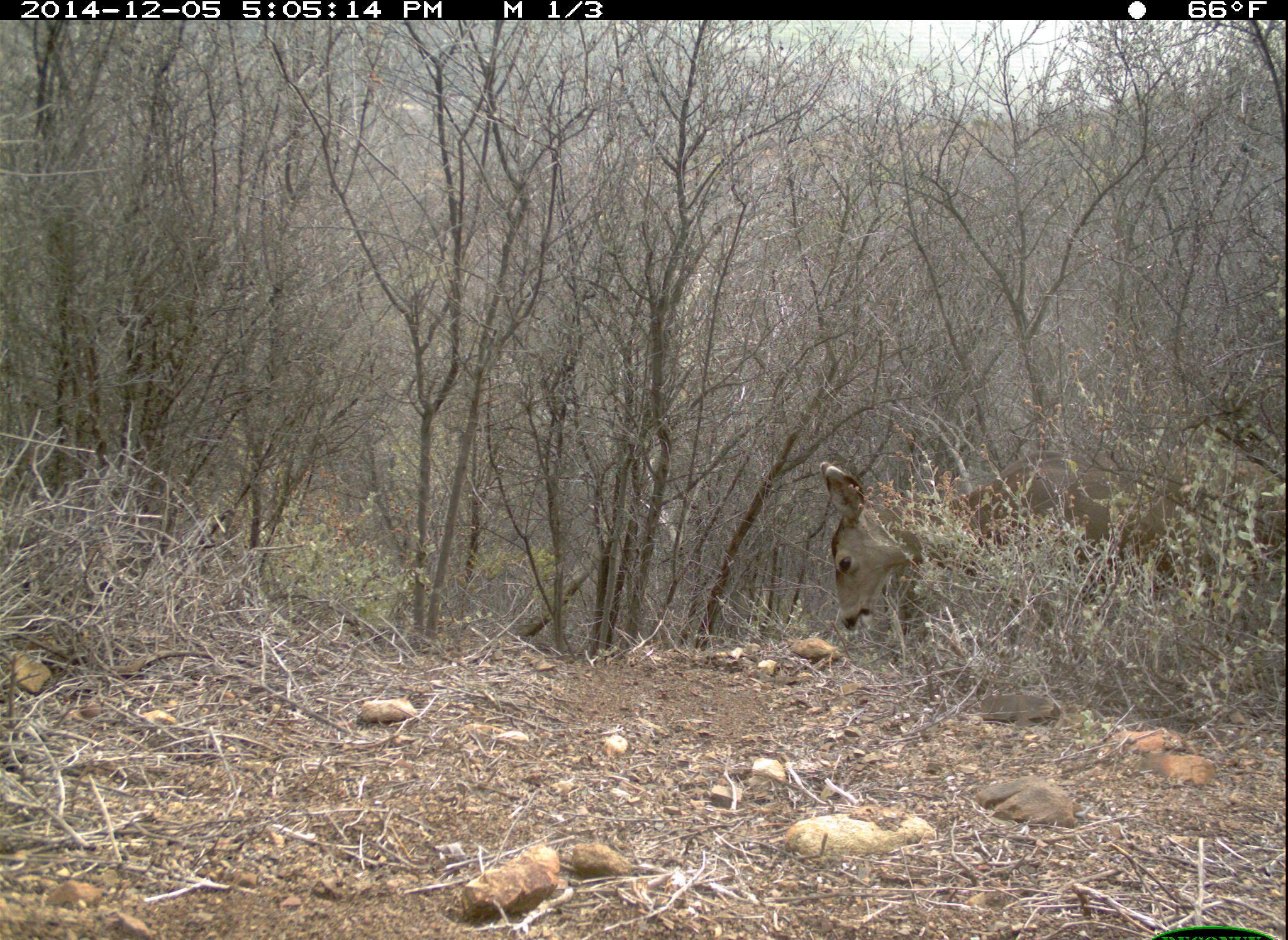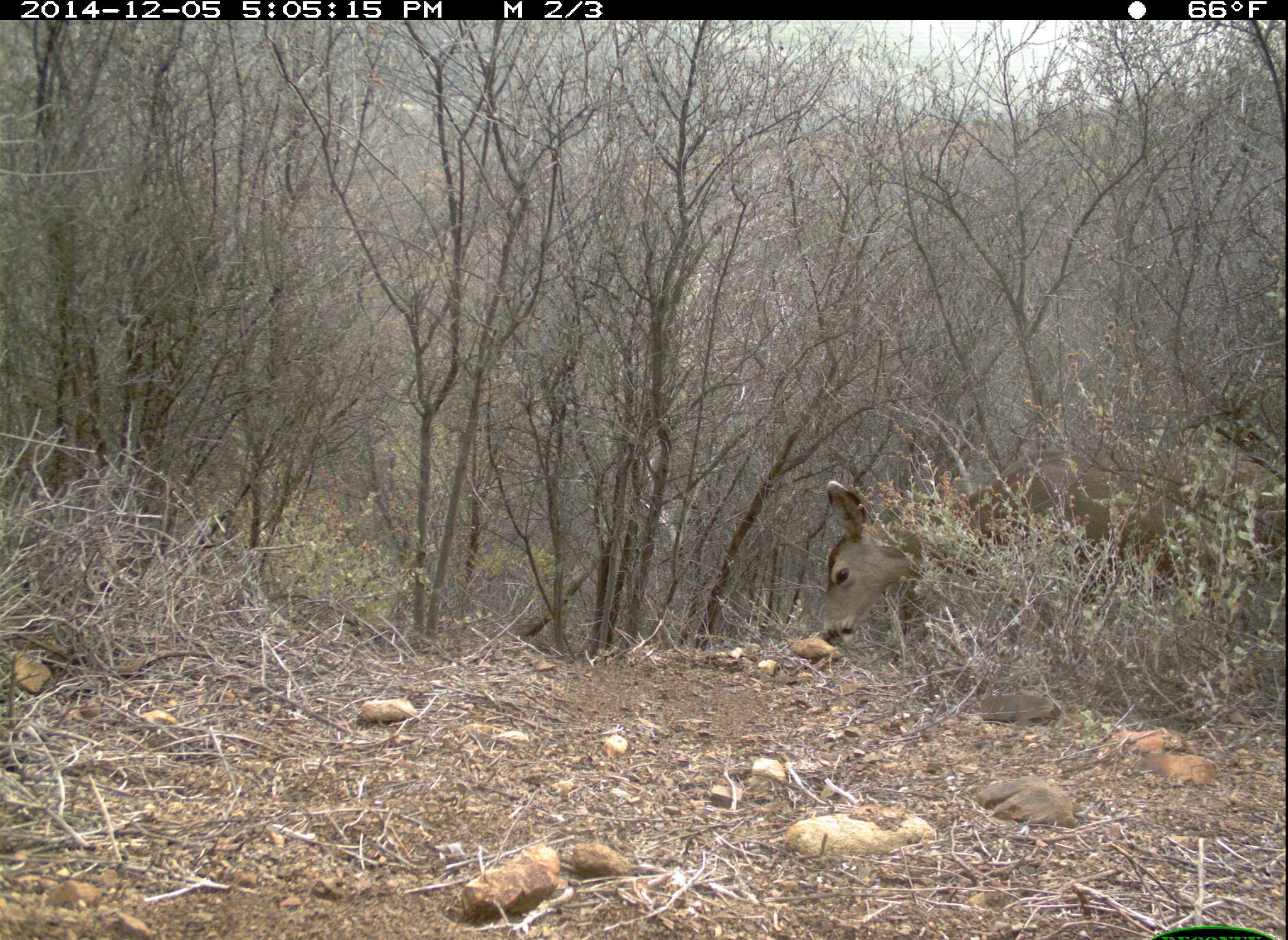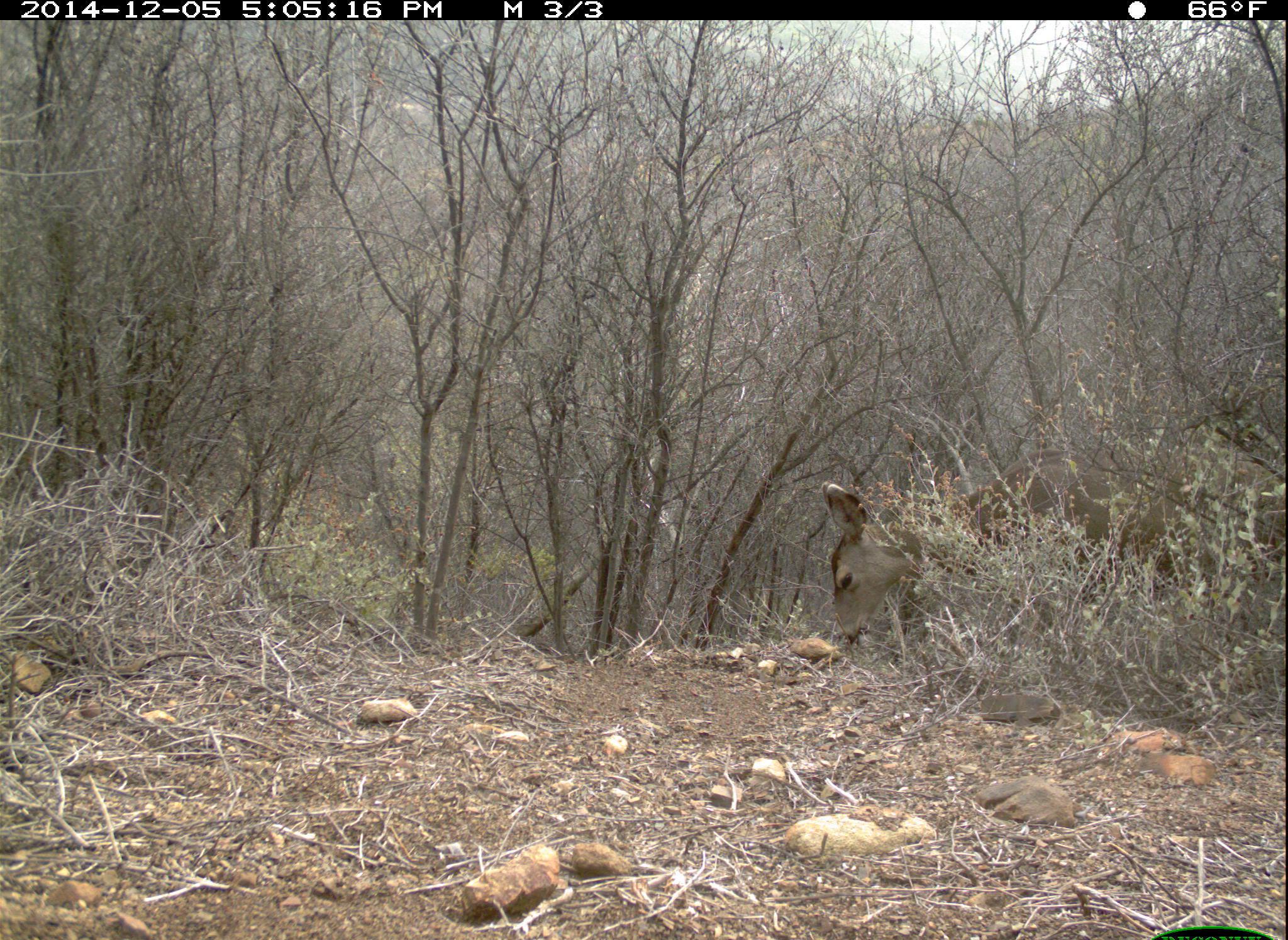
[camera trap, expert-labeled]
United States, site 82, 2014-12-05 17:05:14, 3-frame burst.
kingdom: Animalia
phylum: Chordata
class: Mammalia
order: Artiodactyla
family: Cervidae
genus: Odocoileus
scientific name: Odocoileus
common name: deer